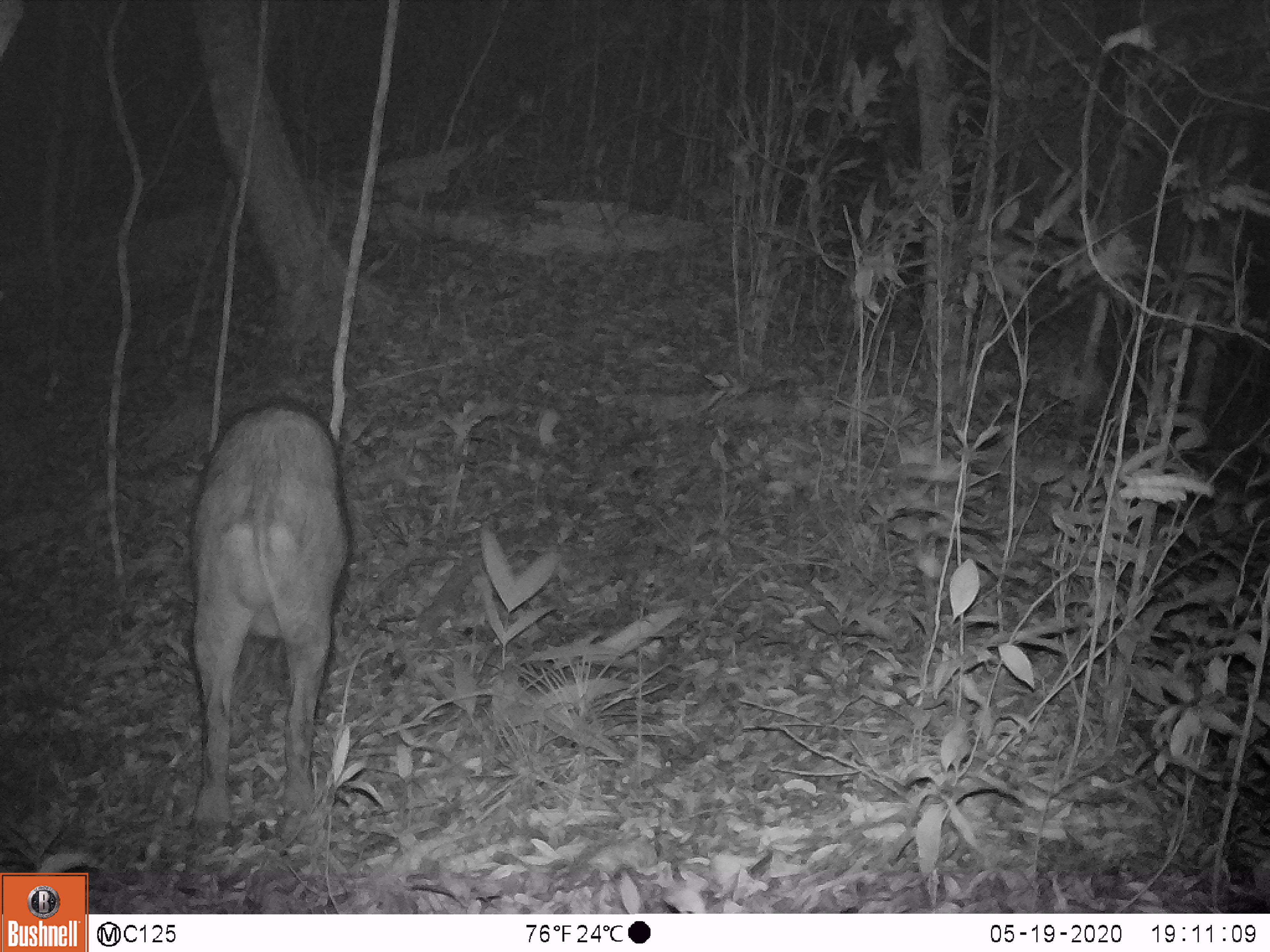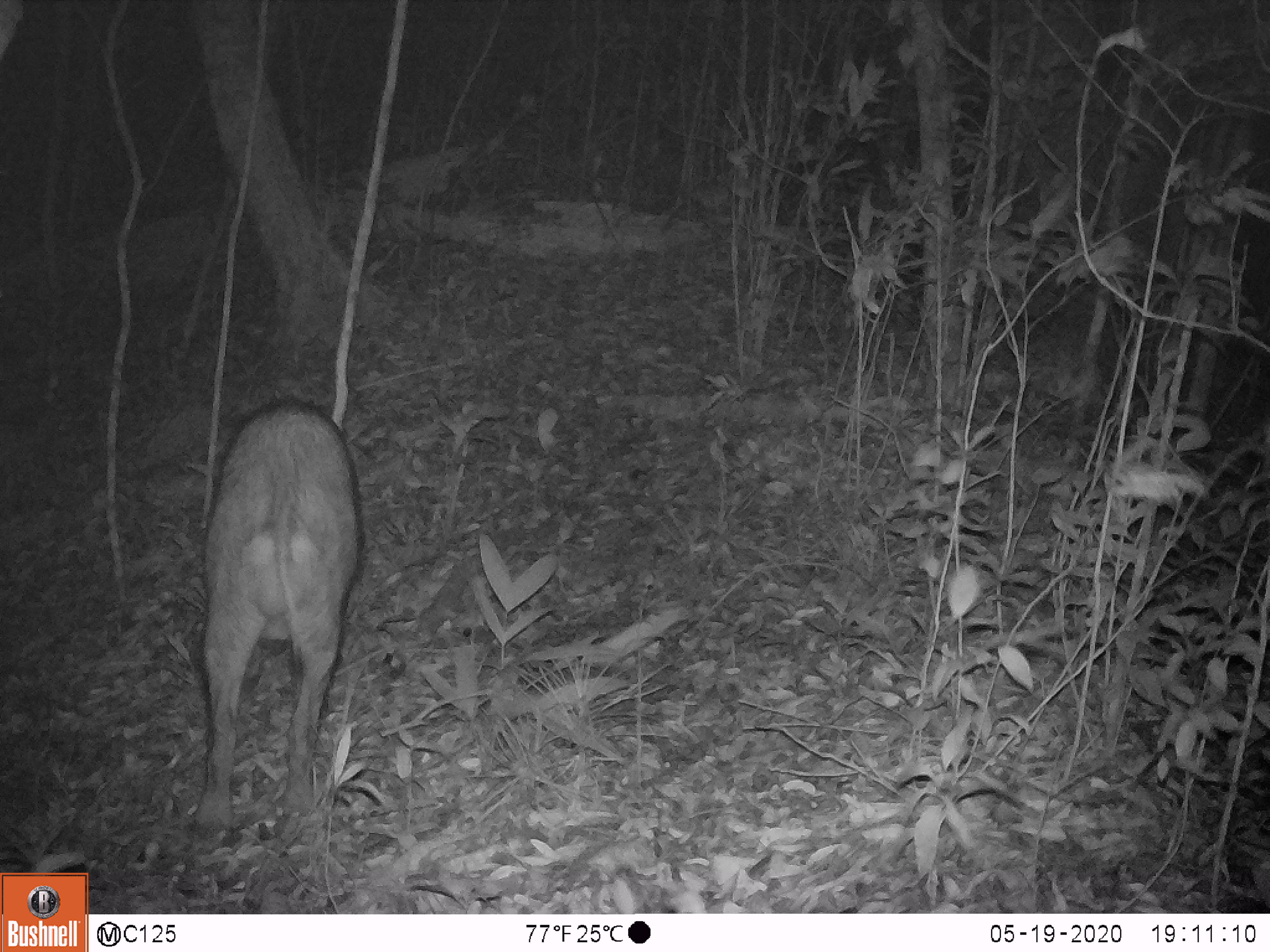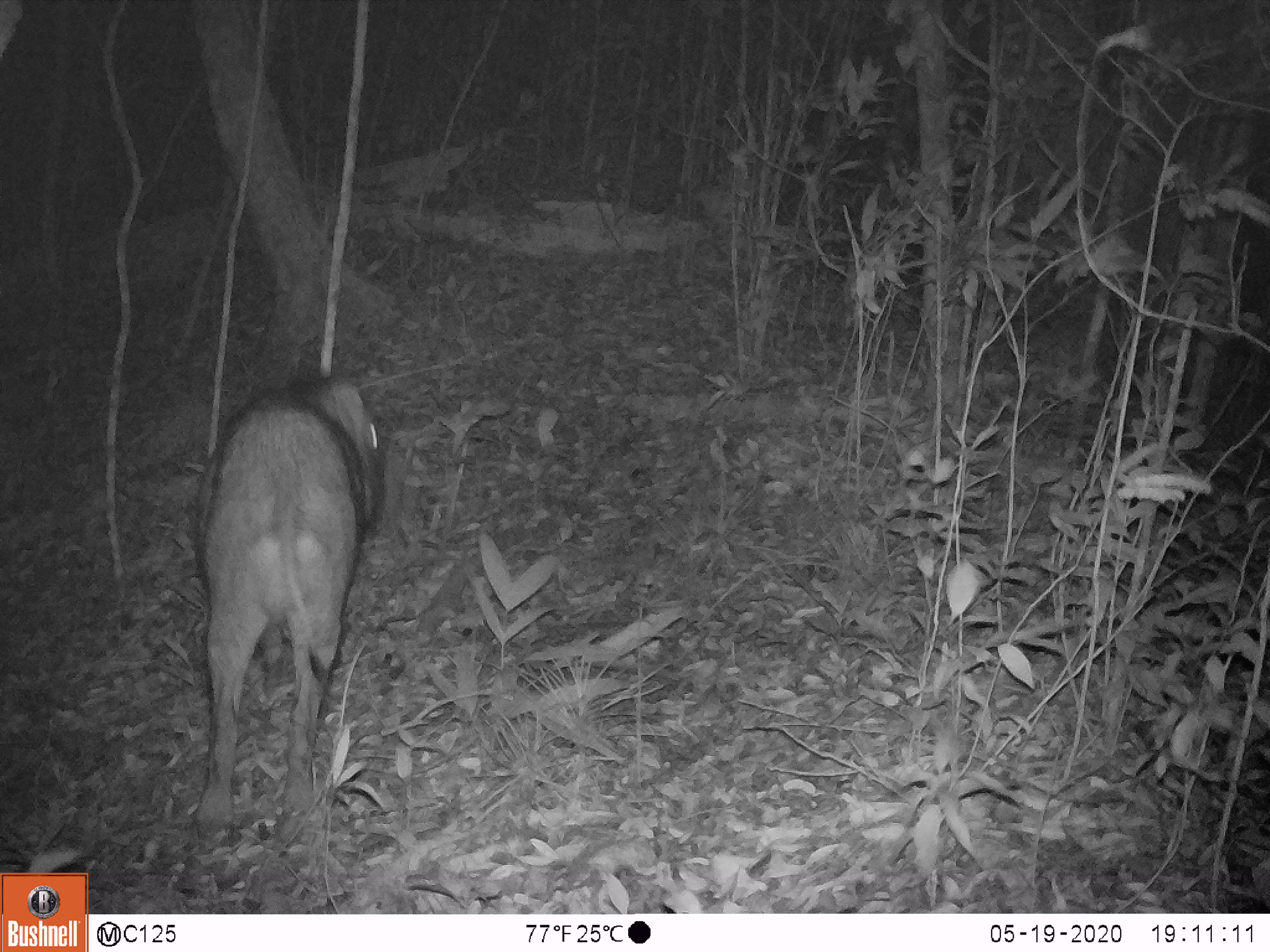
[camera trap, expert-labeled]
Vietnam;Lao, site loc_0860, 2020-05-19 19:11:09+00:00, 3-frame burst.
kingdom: Animalia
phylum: Chordata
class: Mammalia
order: Artiodactyla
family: Suidae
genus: Sus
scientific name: Sus scrofa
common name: eurasian wild pig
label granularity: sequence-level